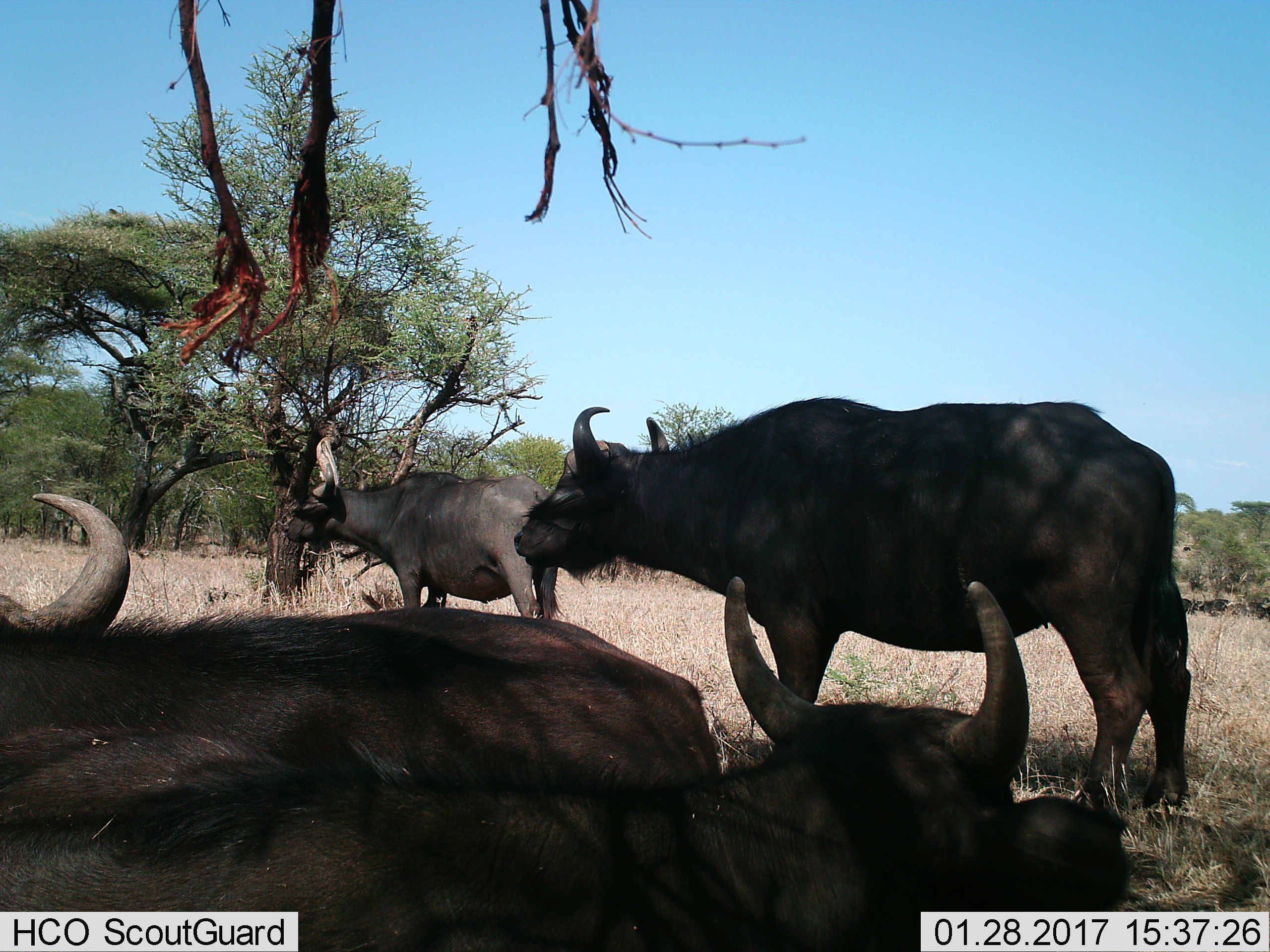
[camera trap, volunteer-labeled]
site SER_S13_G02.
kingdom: Animalia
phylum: Chordata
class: Mammalia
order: Artiodactyla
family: Bovidae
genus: Syncerus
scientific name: Syncerus caffer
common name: african buffalo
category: buffalo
Buffalo (african buffalo) (Syncerus caffer), count 4. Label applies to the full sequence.